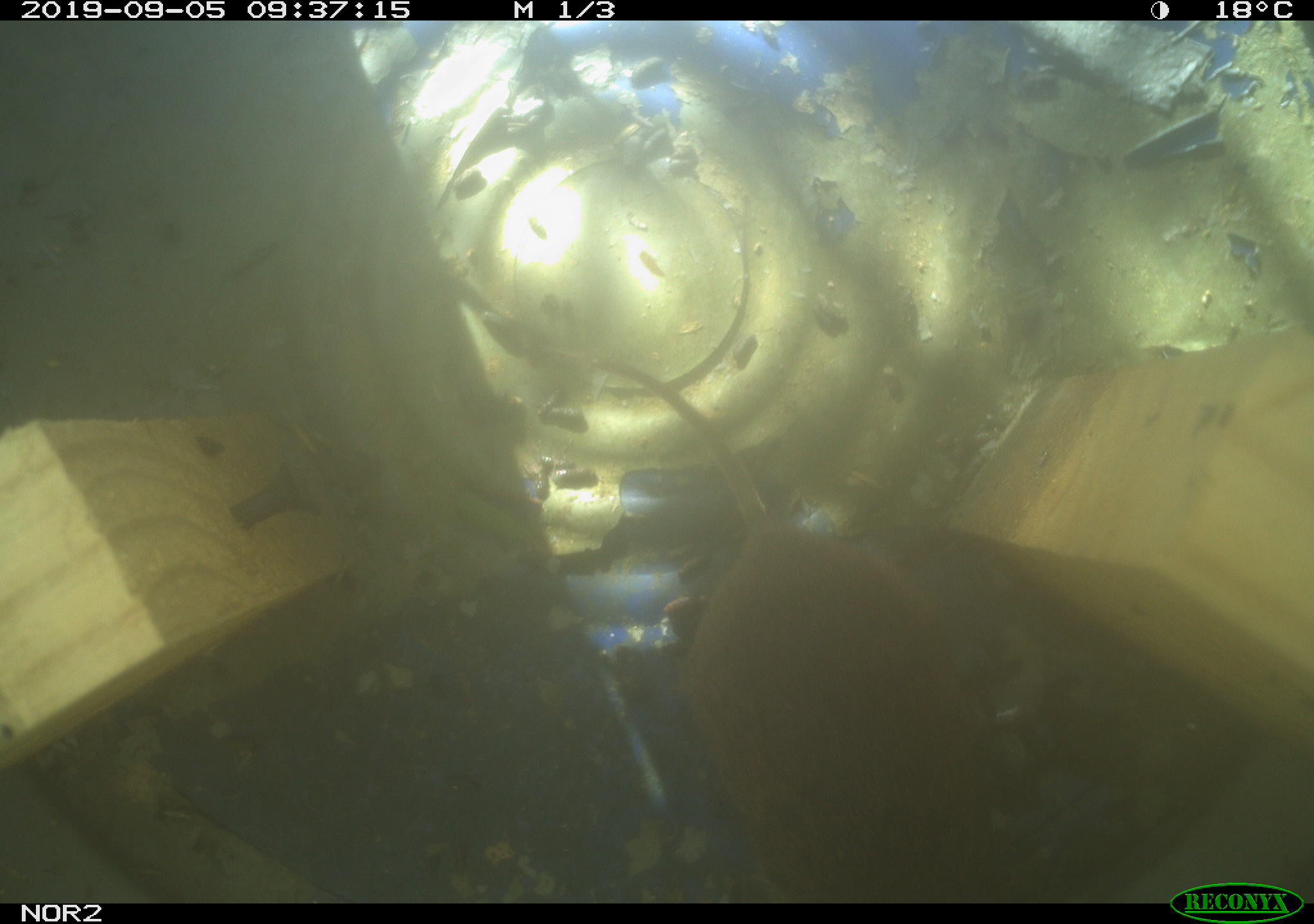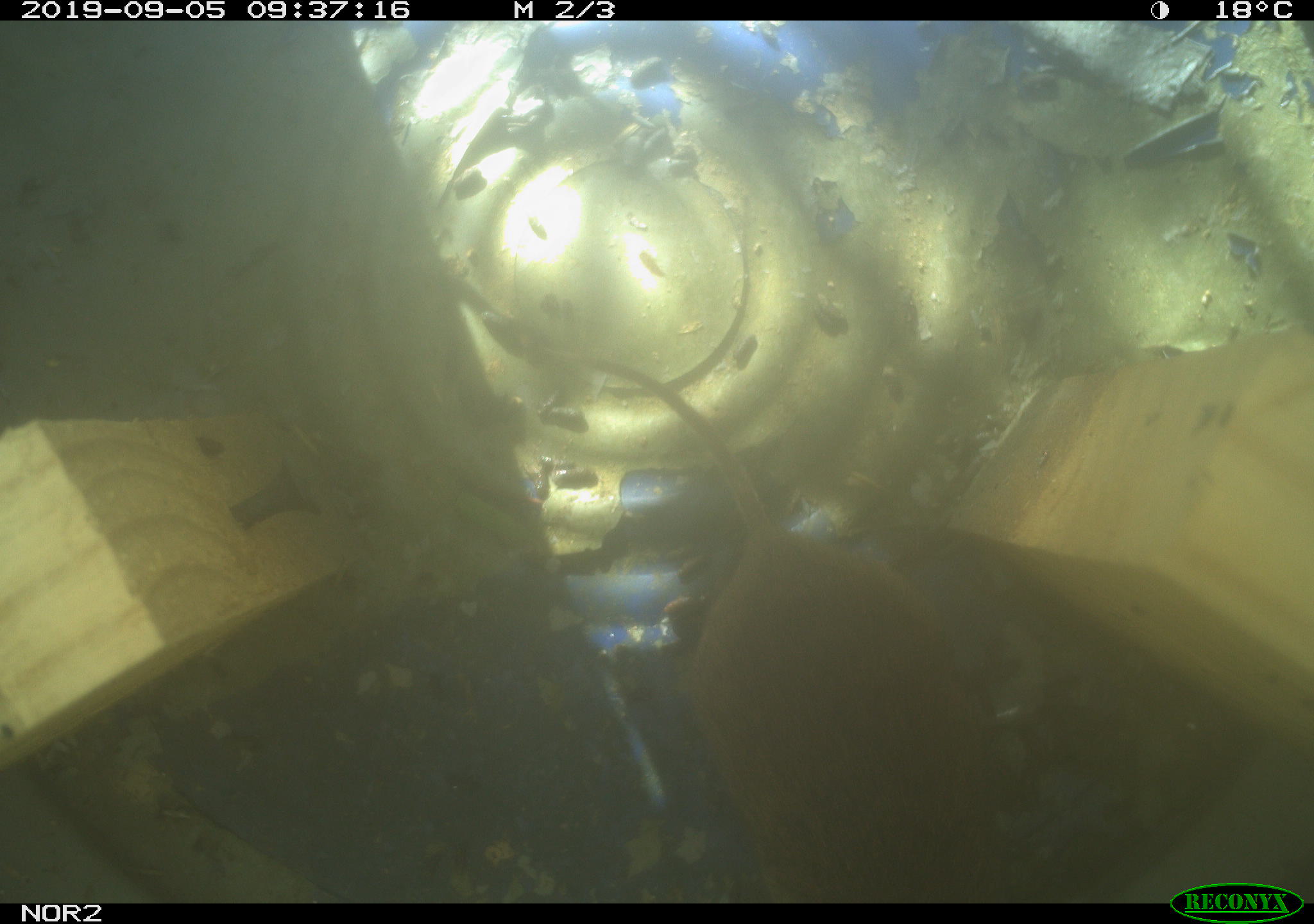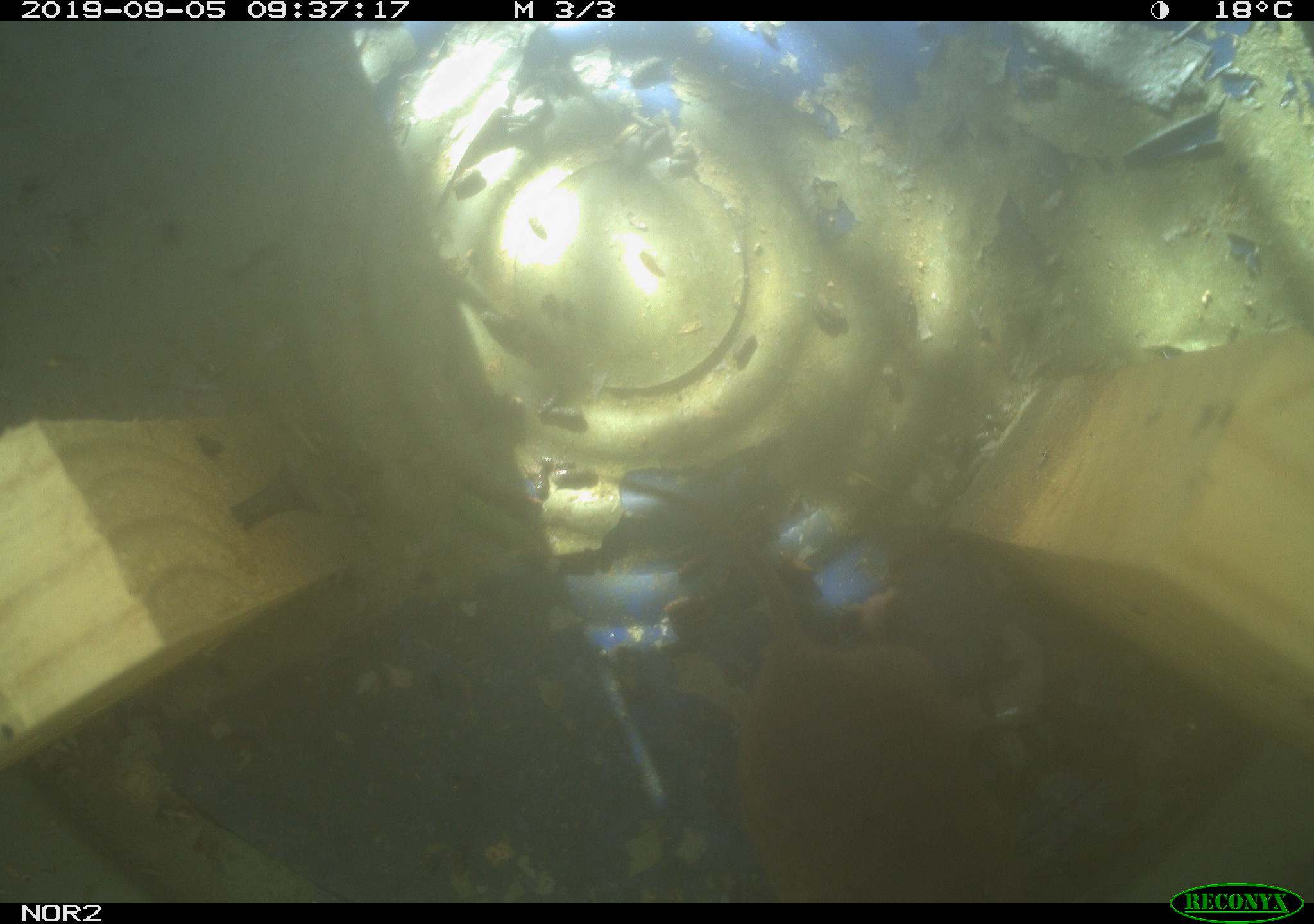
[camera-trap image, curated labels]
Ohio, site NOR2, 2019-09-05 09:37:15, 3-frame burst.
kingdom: Animalia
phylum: Chordata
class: Mammalia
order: Rodentia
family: Cricetidae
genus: Microtus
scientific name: Microtus pennsylvanicus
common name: meadow vole